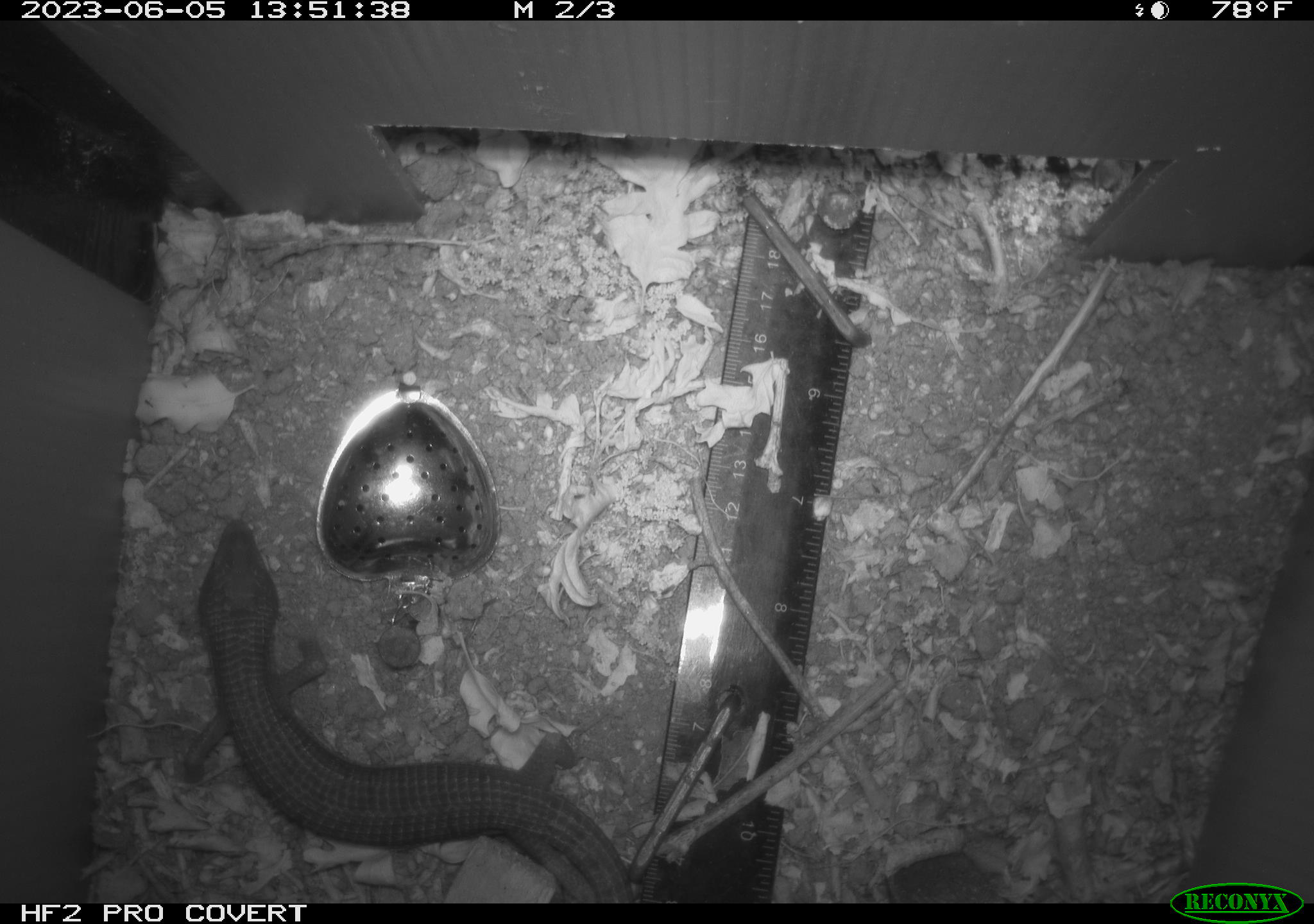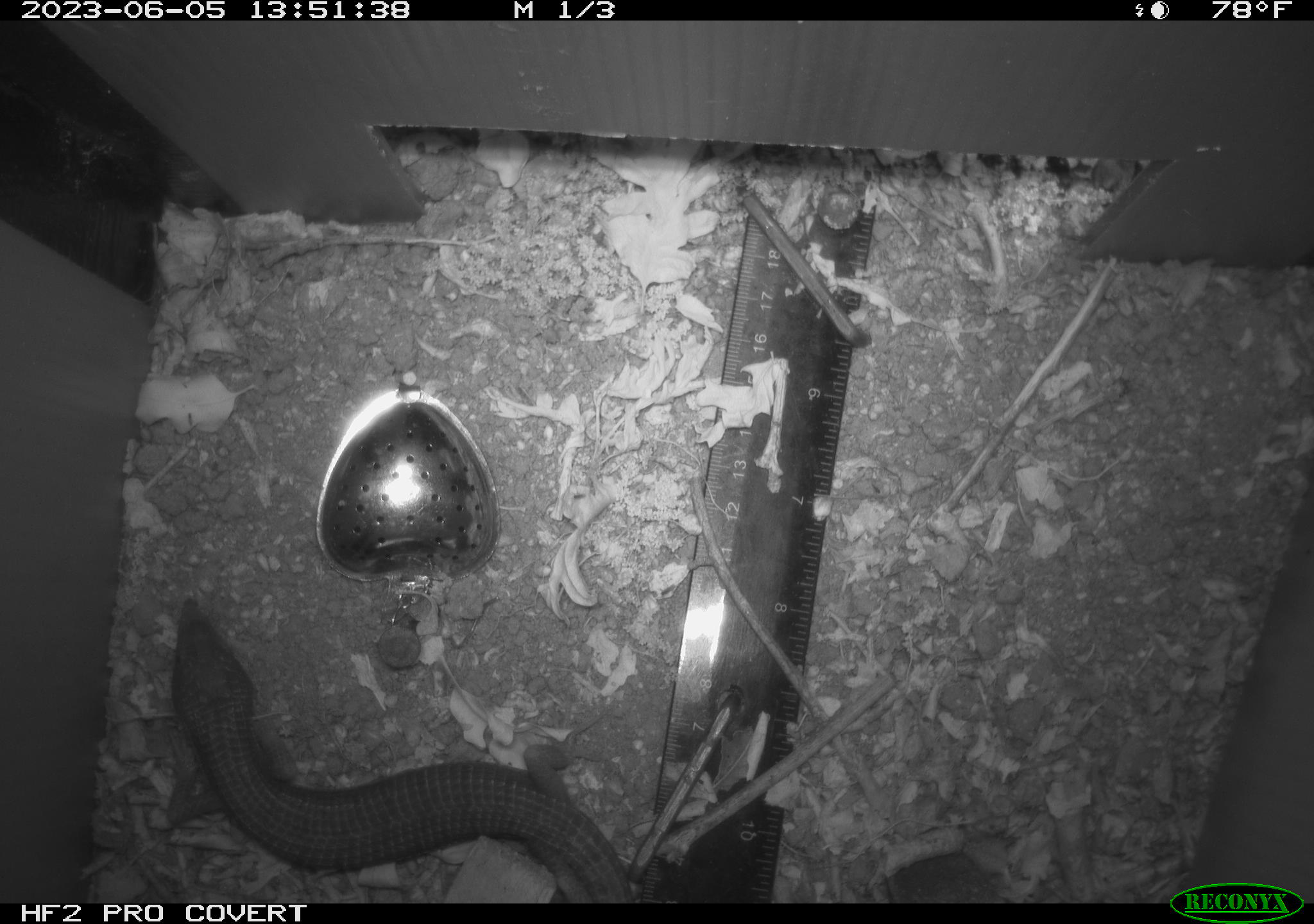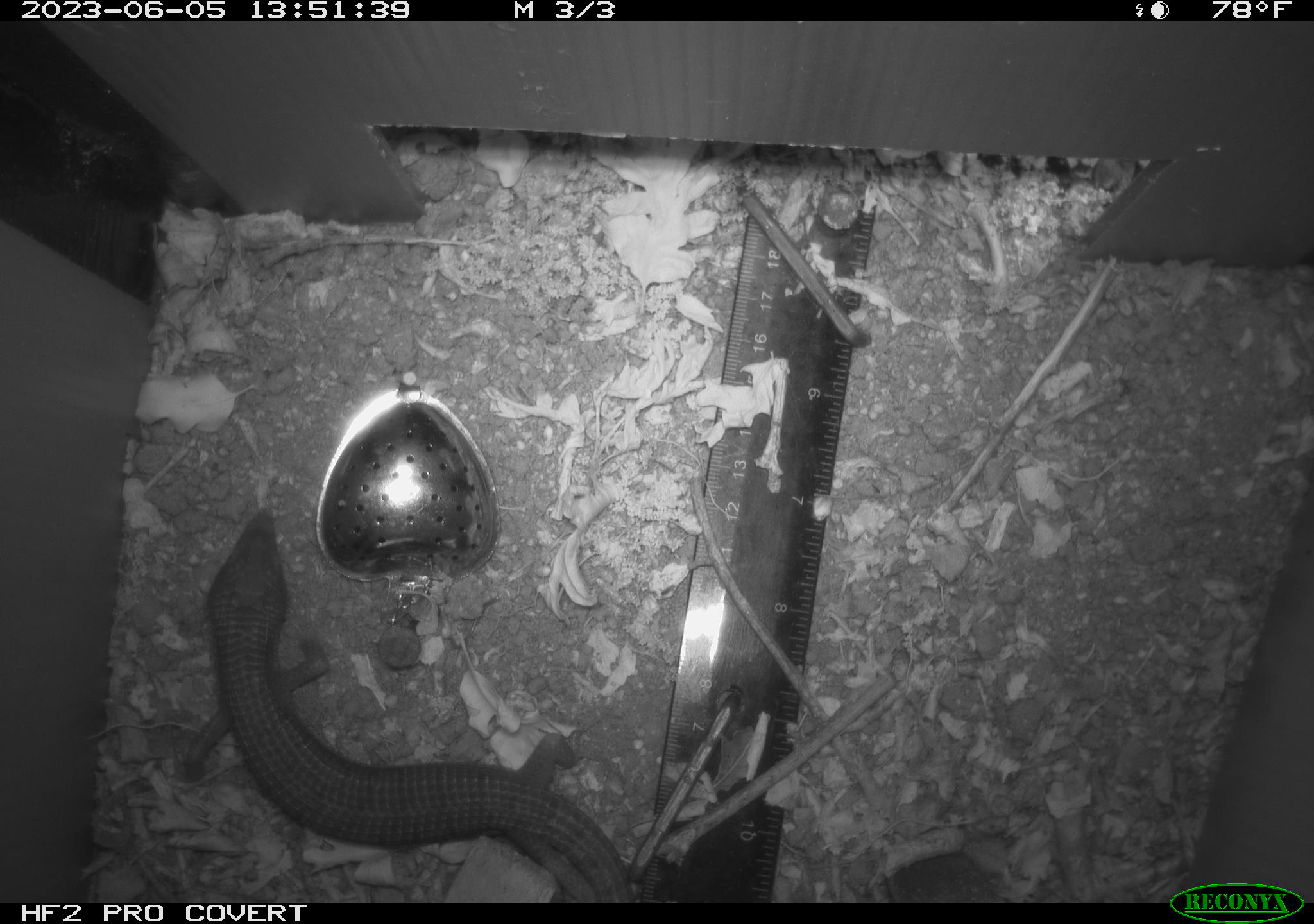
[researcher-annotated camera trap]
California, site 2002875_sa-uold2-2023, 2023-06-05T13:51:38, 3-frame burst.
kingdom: Animalia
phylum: Chordata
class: Reptilia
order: Squamata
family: Anguidae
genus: Elgaria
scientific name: Elgaria multicarinata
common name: southern alligator lizard